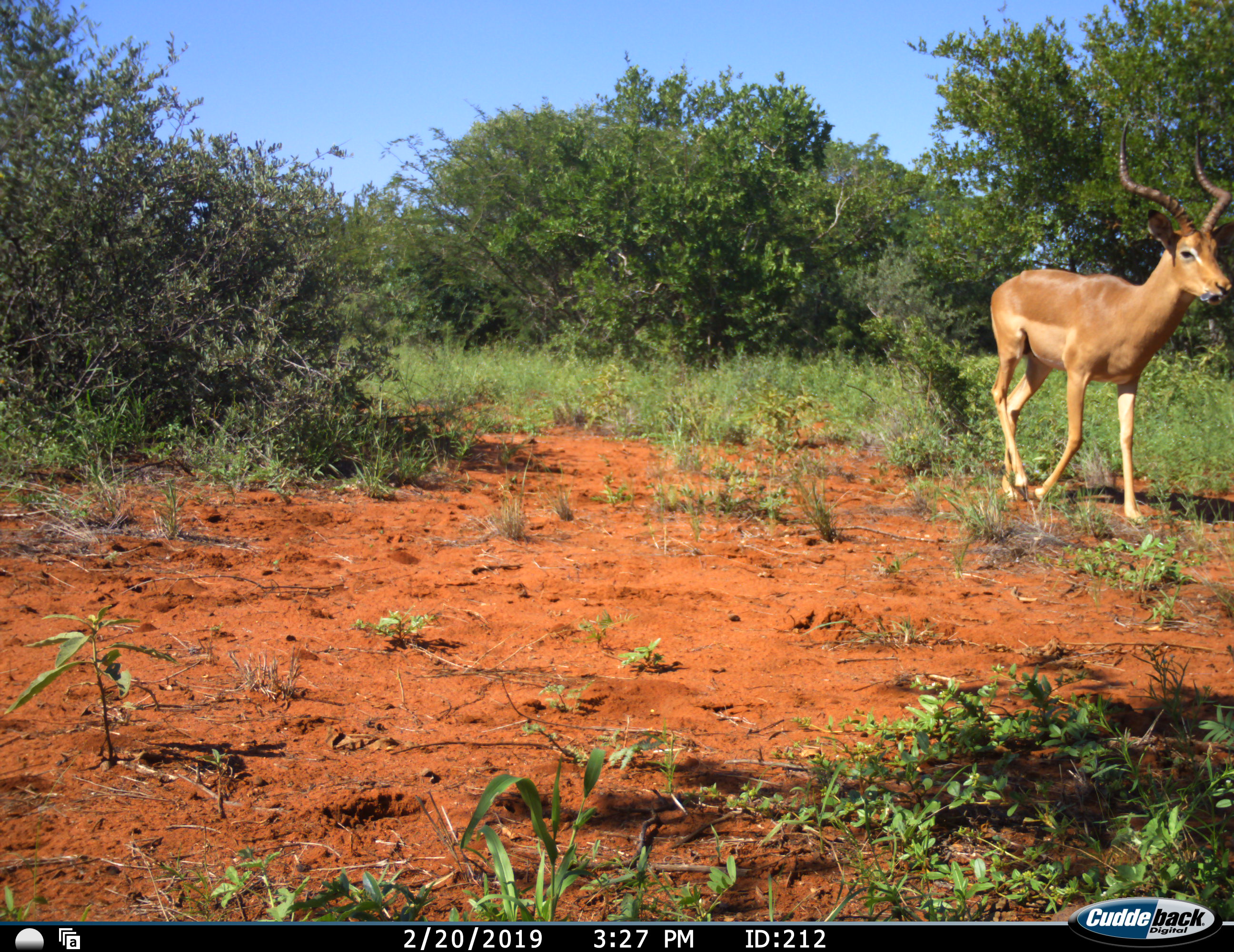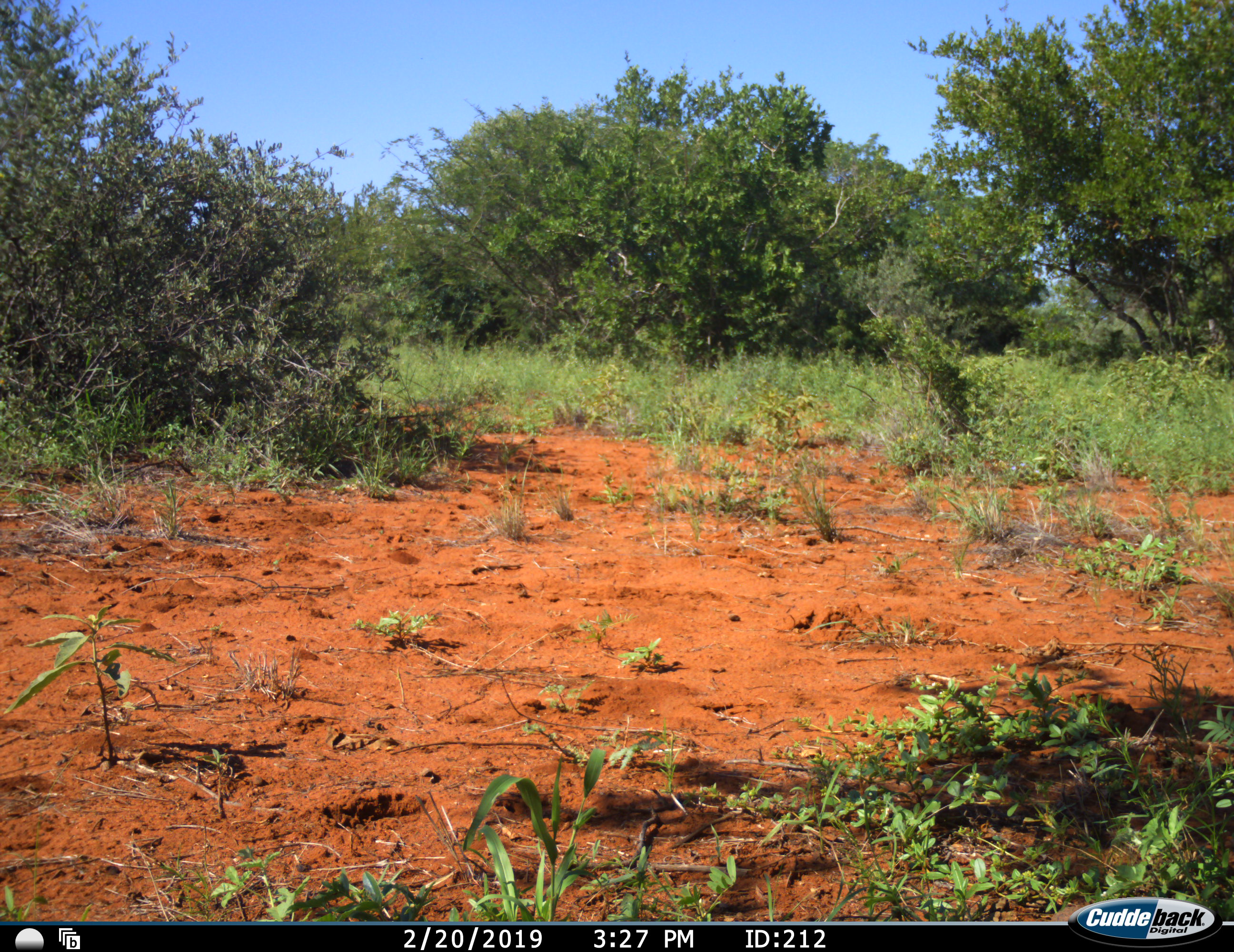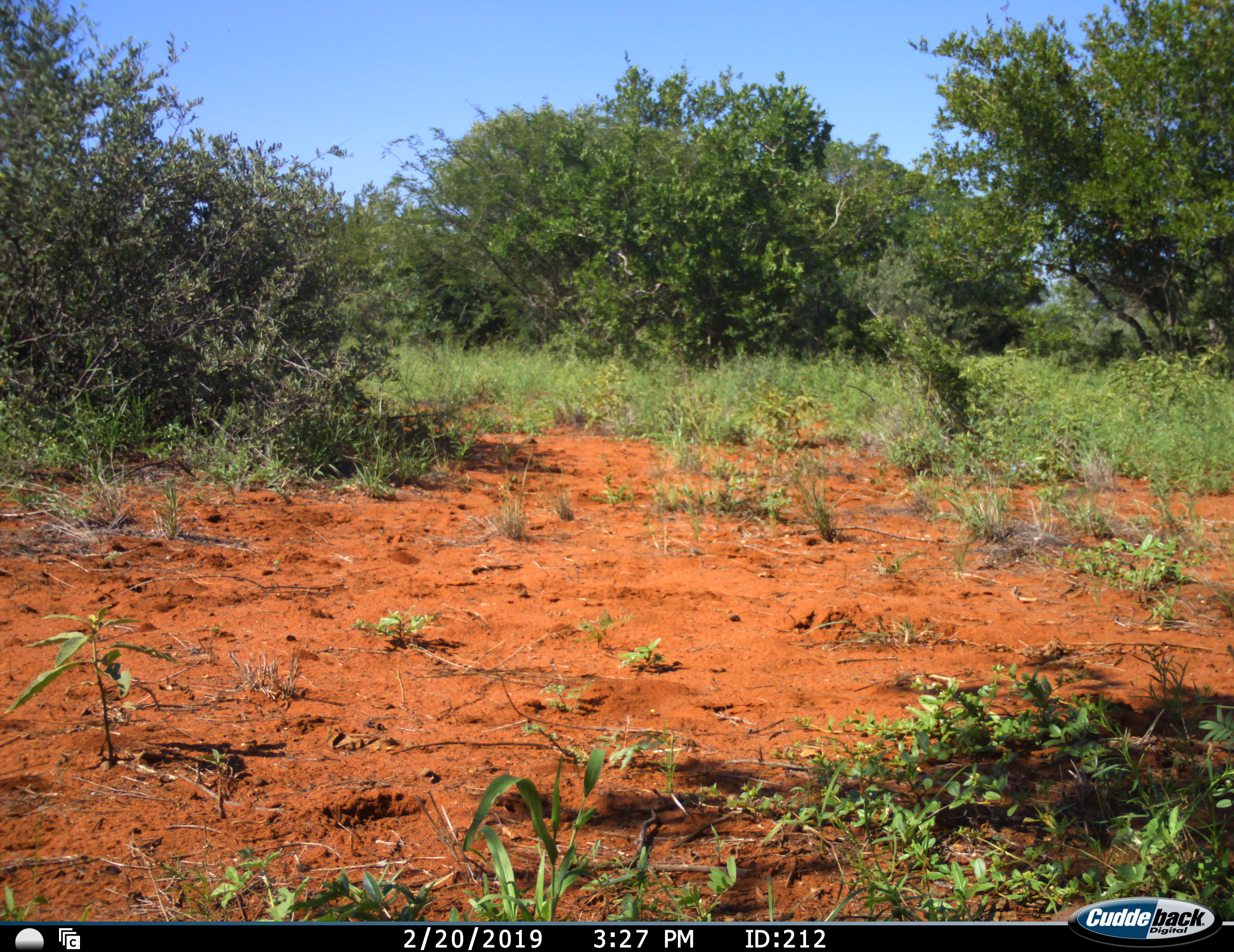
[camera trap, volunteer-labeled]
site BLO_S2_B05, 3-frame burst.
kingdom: Animalia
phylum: Chordata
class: Mammalia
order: Artiodactyla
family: Bovidae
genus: Aepyceros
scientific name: Aepyceros melampus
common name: impala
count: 1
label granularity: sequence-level